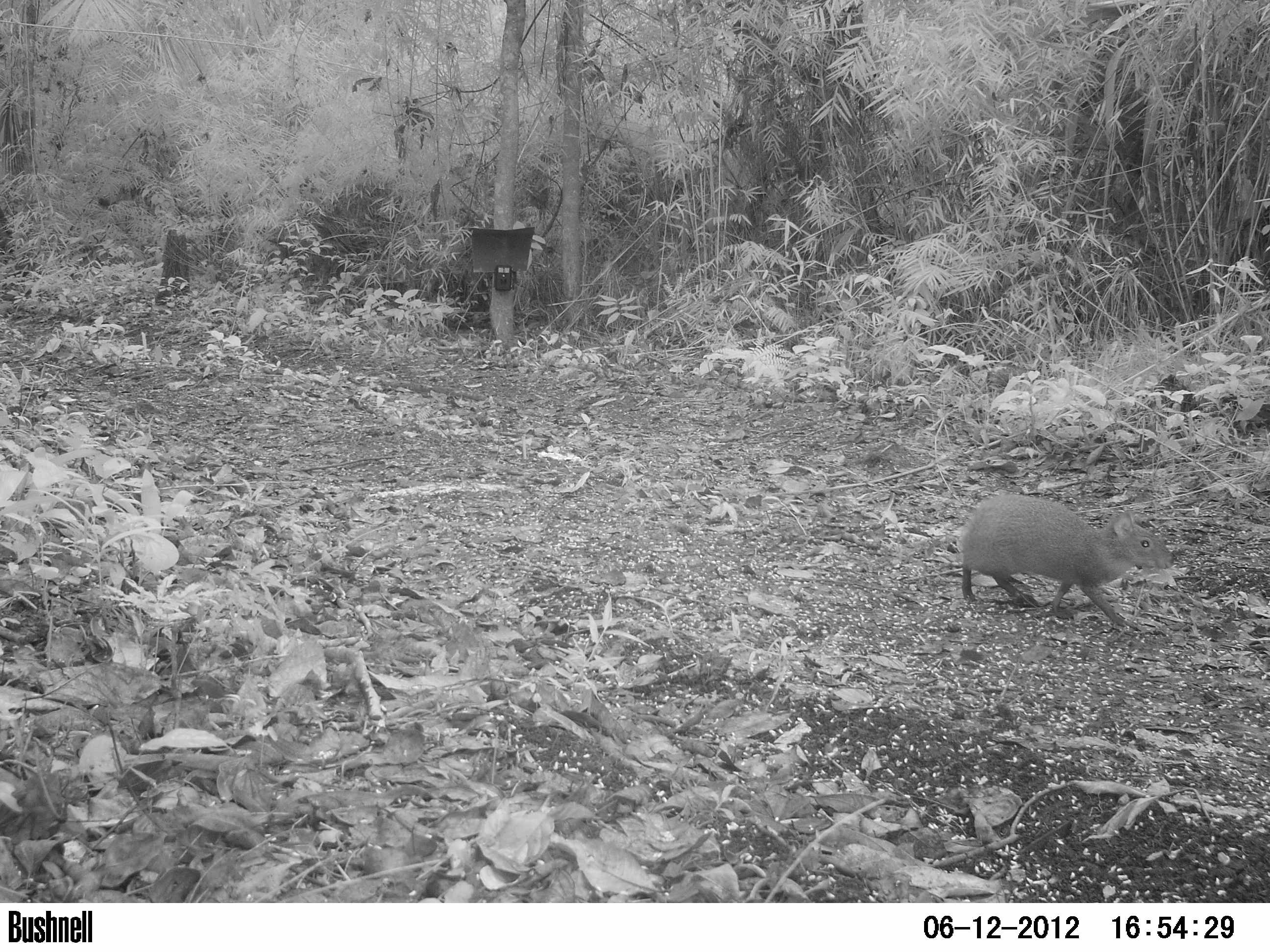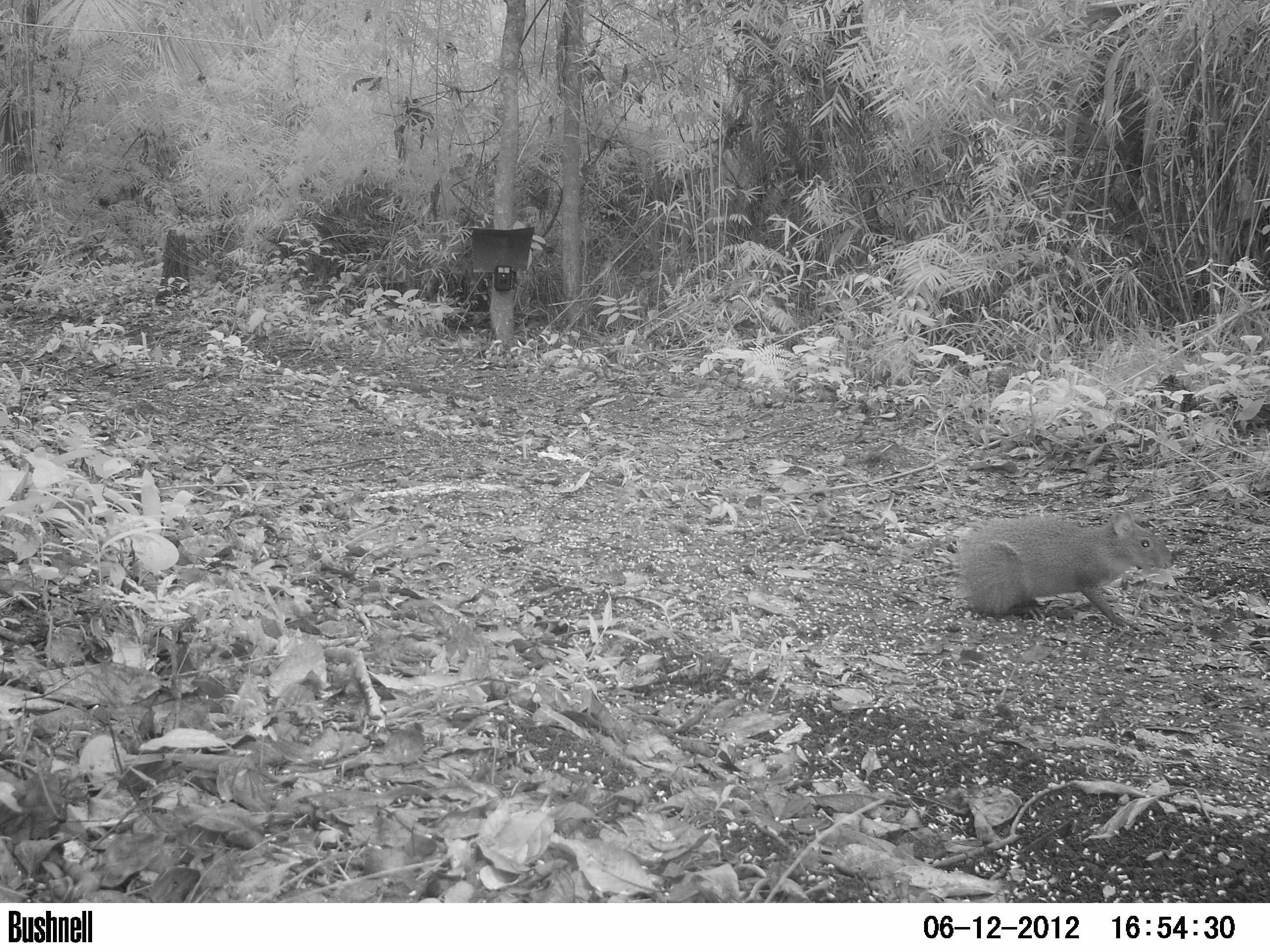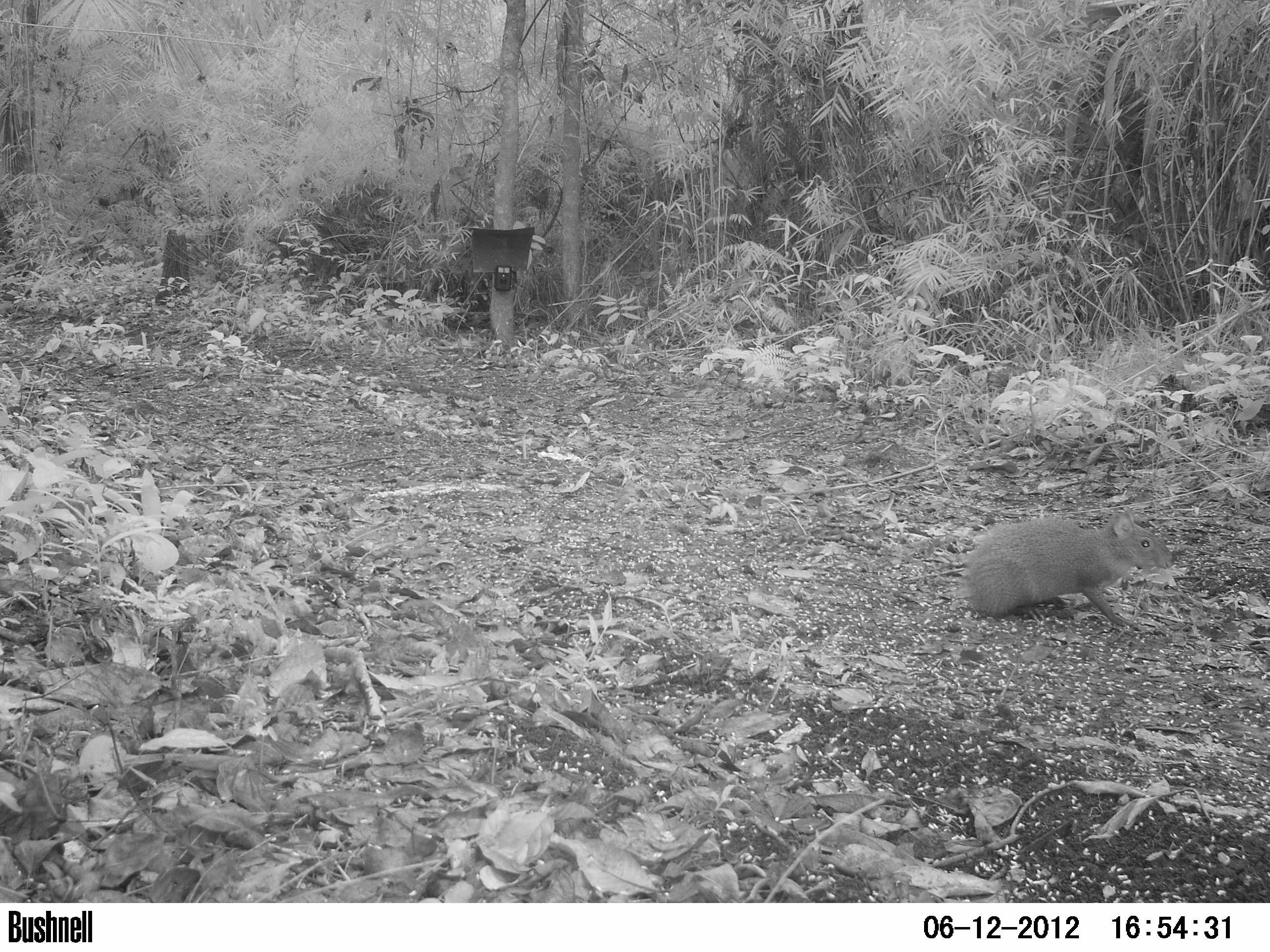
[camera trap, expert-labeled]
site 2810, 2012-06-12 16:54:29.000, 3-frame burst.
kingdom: Animalia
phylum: Chordata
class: Mammalia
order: Rodentia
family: Dasyproctidae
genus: Dasyprocta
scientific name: Dasyprocta punctata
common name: central american agouti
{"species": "Dasyprocta punctata (central american agouti)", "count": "1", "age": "adult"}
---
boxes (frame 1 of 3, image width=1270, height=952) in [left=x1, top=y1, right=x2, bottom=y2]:
dasyprocta punctata: [left=957, top=492, right=1175, bottom=626]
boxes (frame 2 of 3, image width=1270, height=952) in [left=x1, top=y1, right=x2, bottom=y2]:
dasyprocta punctata: [left=952, top=507, right=1174, bottom=626]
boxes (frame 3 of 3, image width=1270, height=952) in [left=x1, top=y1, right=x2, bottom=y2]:
dasyprocta punctata: [left=961, top=508, right=1174, bottom=629]